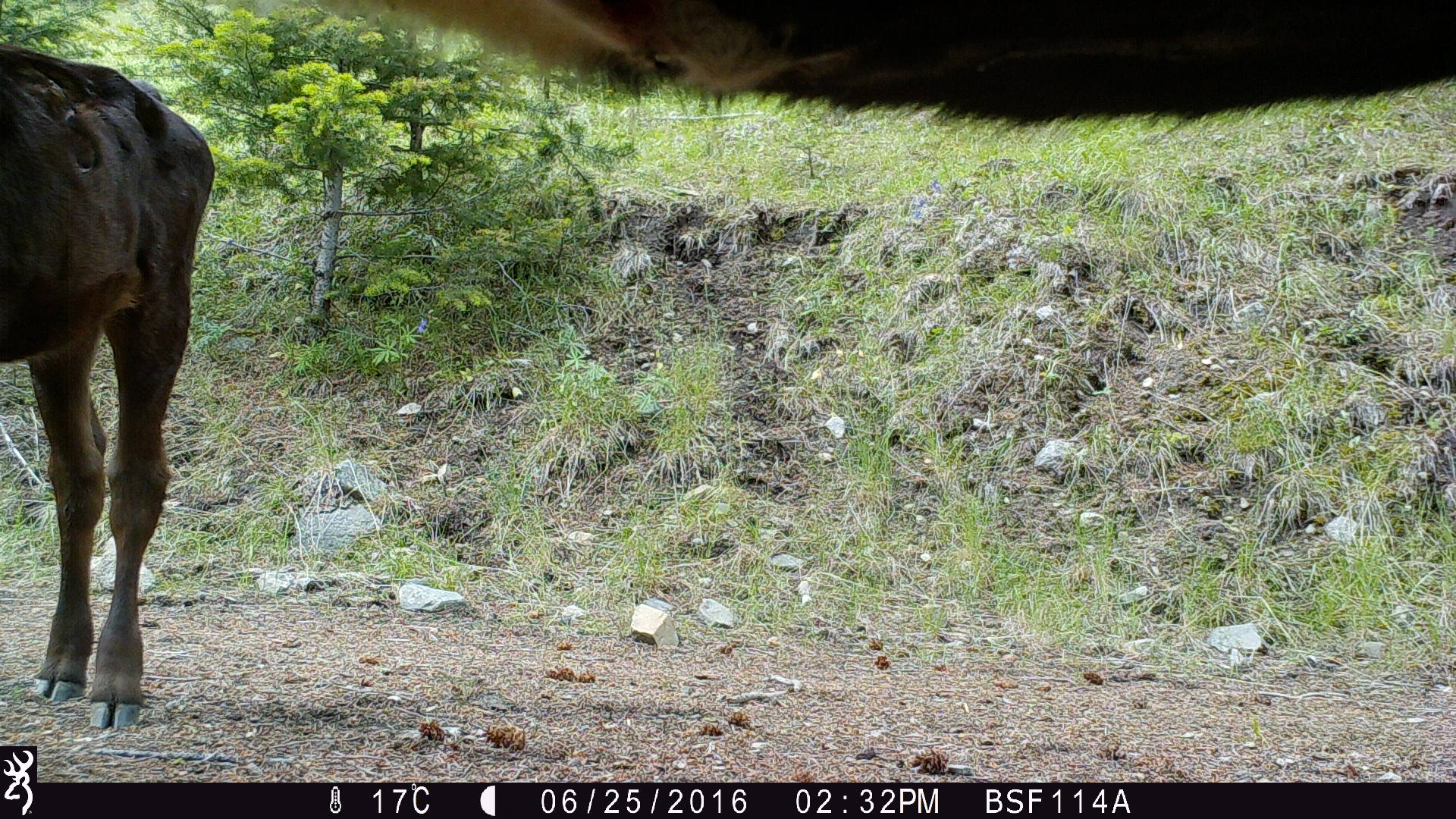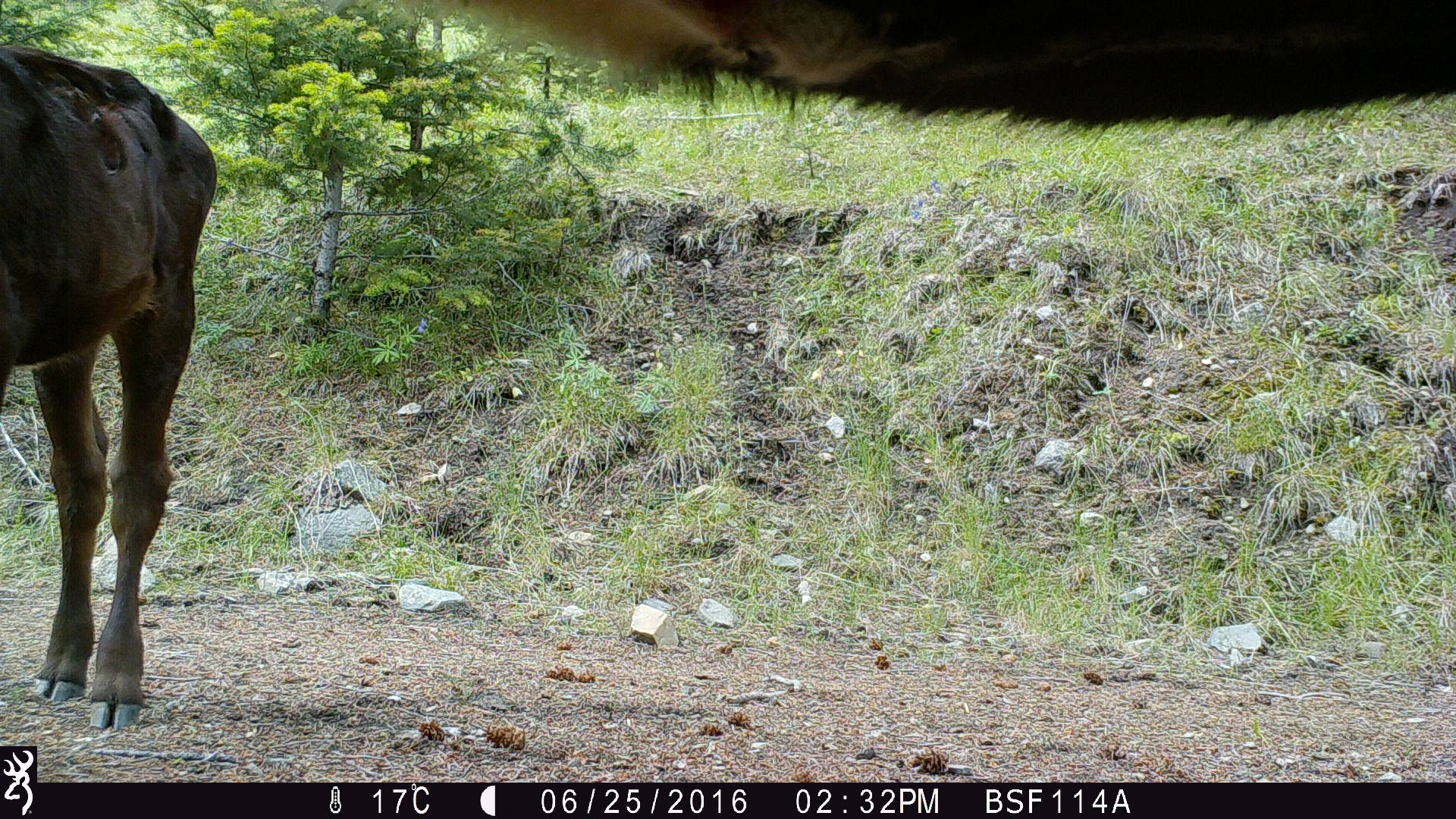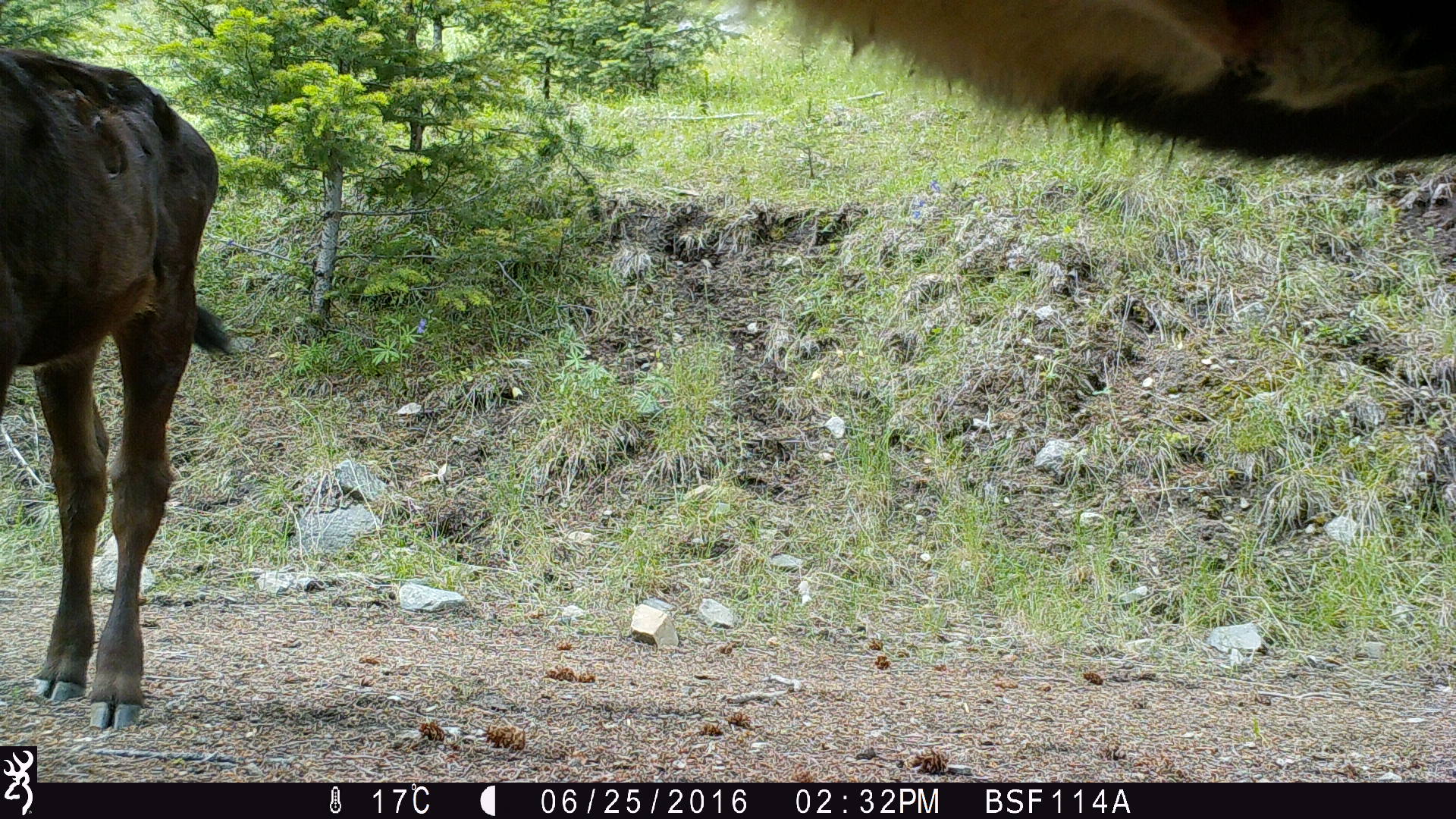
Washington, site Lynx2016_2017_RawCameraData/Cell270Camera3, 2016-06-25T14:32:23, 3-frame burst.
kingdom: Animalia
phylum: Chordata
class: Mammalia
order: Artiodactyla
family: Bovidae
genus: Bos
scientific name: Bos taurus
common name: domestic cattle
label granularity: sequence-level